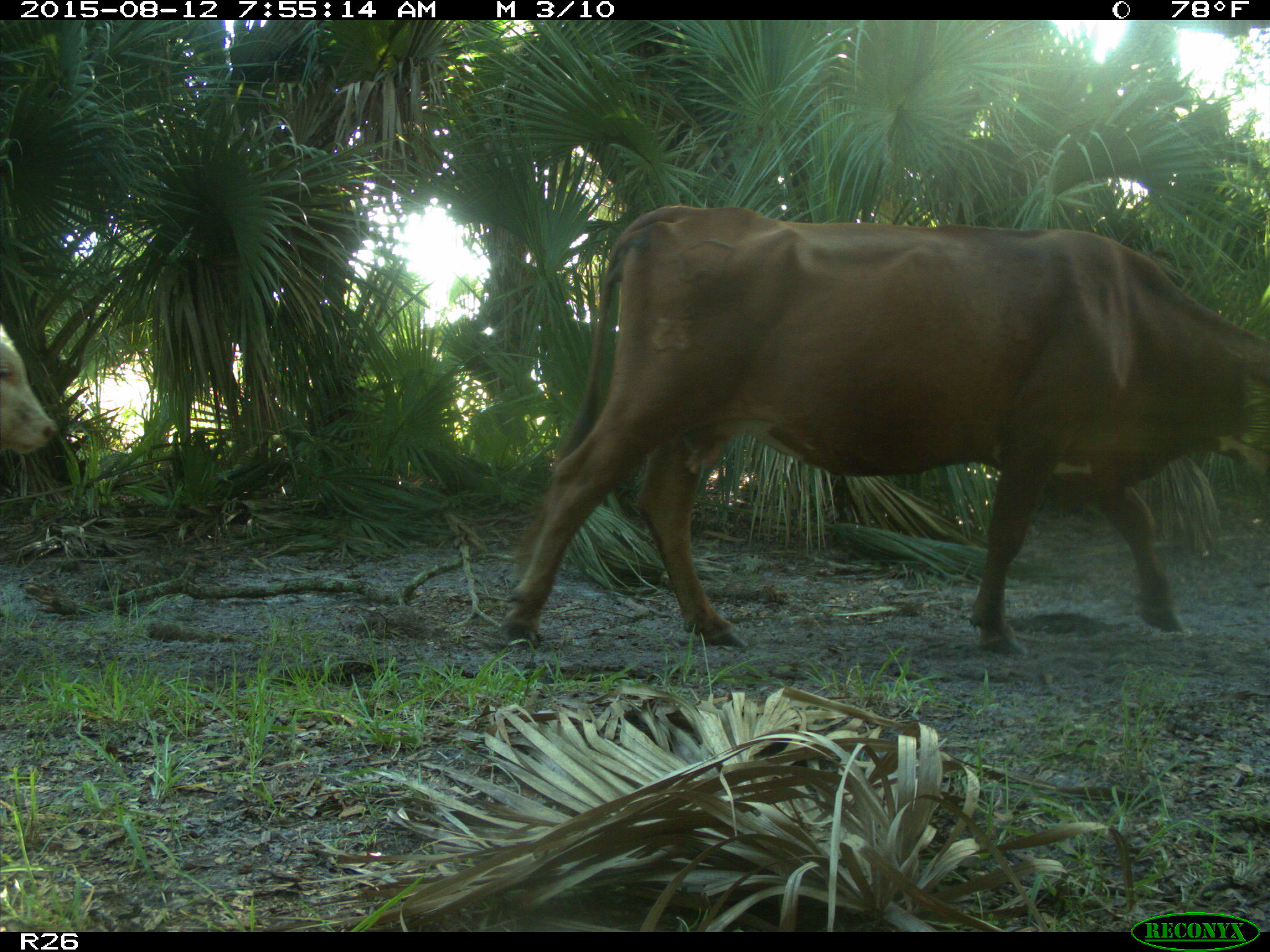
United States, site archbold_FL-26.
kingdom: Animalia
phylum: Chordata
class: Mammalia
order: Artiodactyla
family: Bovidae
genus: Bos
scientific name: Bos taurus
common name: domestic cow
Bos taurus (domestic cow).